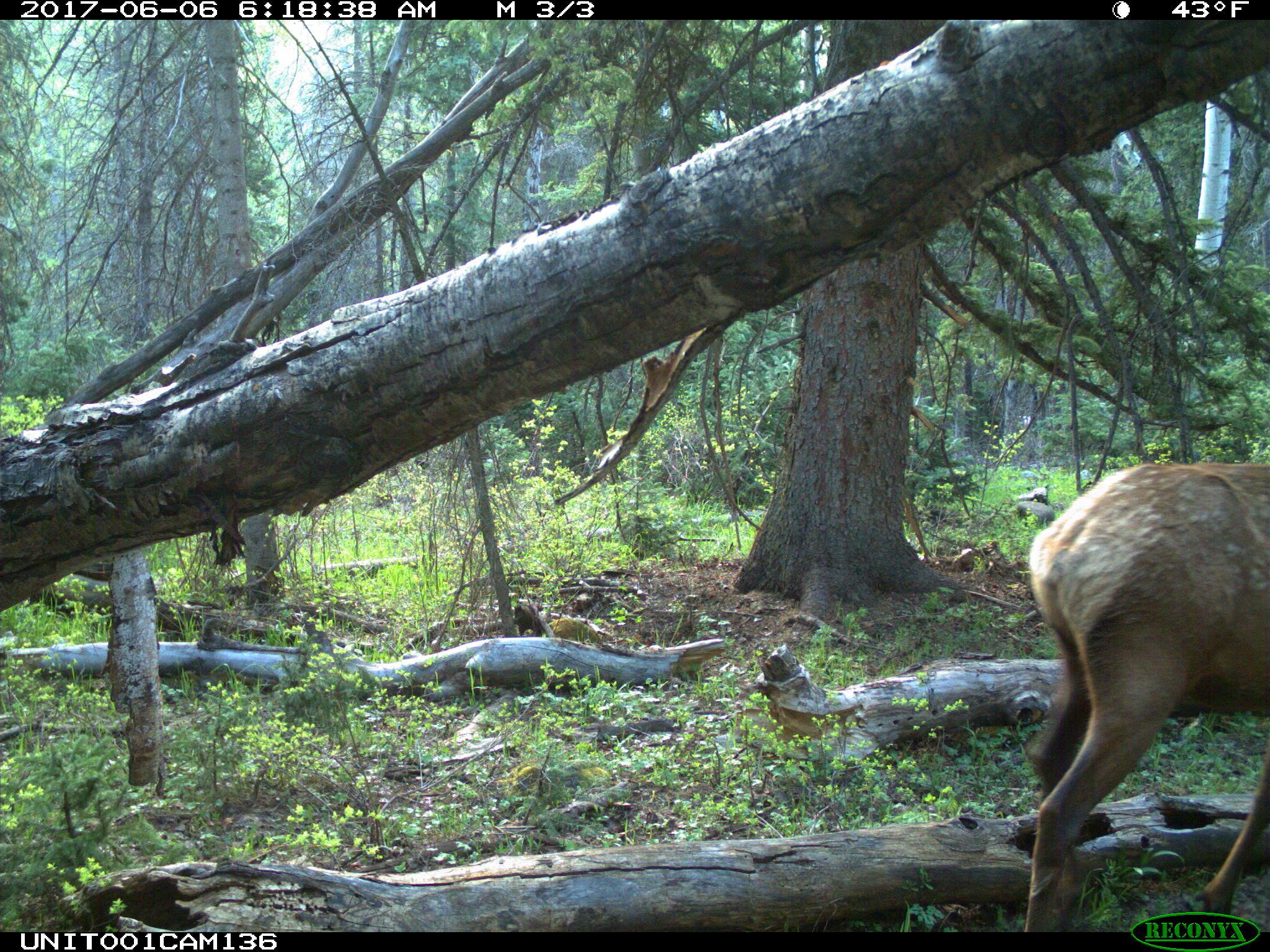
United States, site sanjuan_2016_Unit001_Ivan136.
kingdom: Animalia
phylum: Chordata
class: Mammalia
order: Artiodactyla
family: Cervidae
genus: Cervus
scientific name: Cervus elaphus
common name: red deer